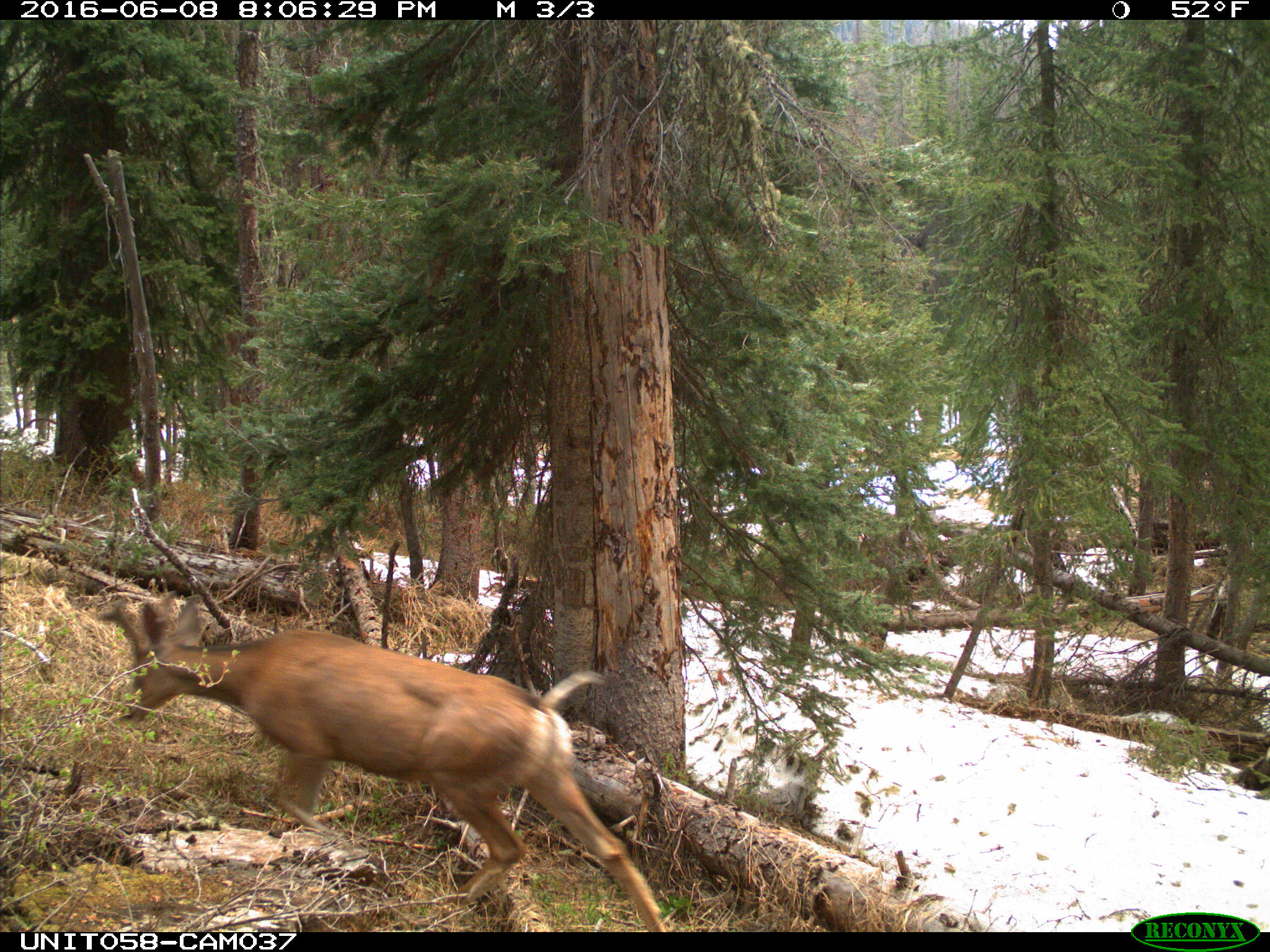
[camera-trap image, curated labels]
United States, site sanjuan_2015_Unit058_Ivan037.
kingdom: Animalia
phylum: Chordata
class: Mammalia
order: Artiodactyla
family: Cervidae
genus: Odocoileus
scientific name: Odocoileus hemionus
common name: mule deer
Odocoileus hemionus (mule deer).